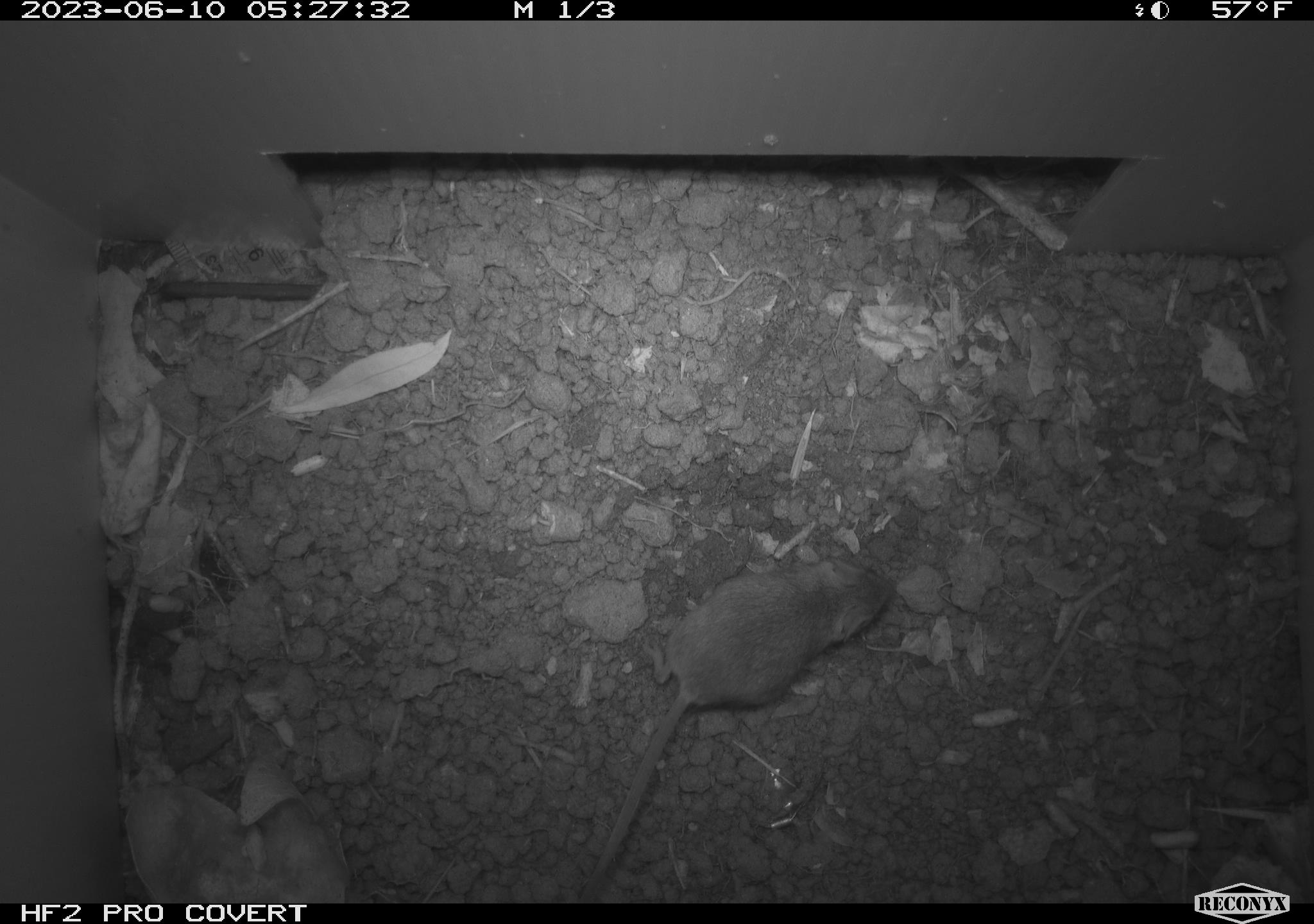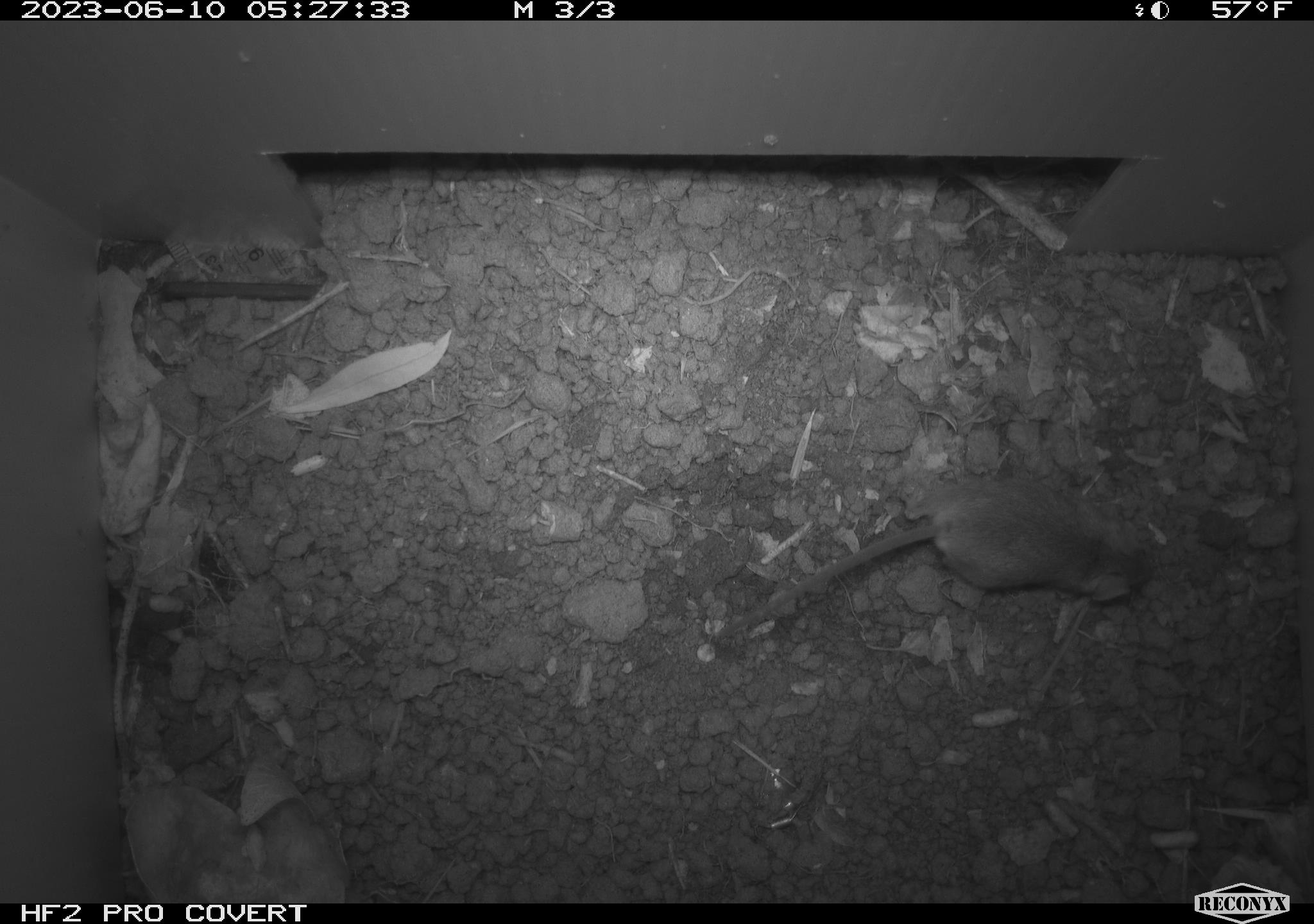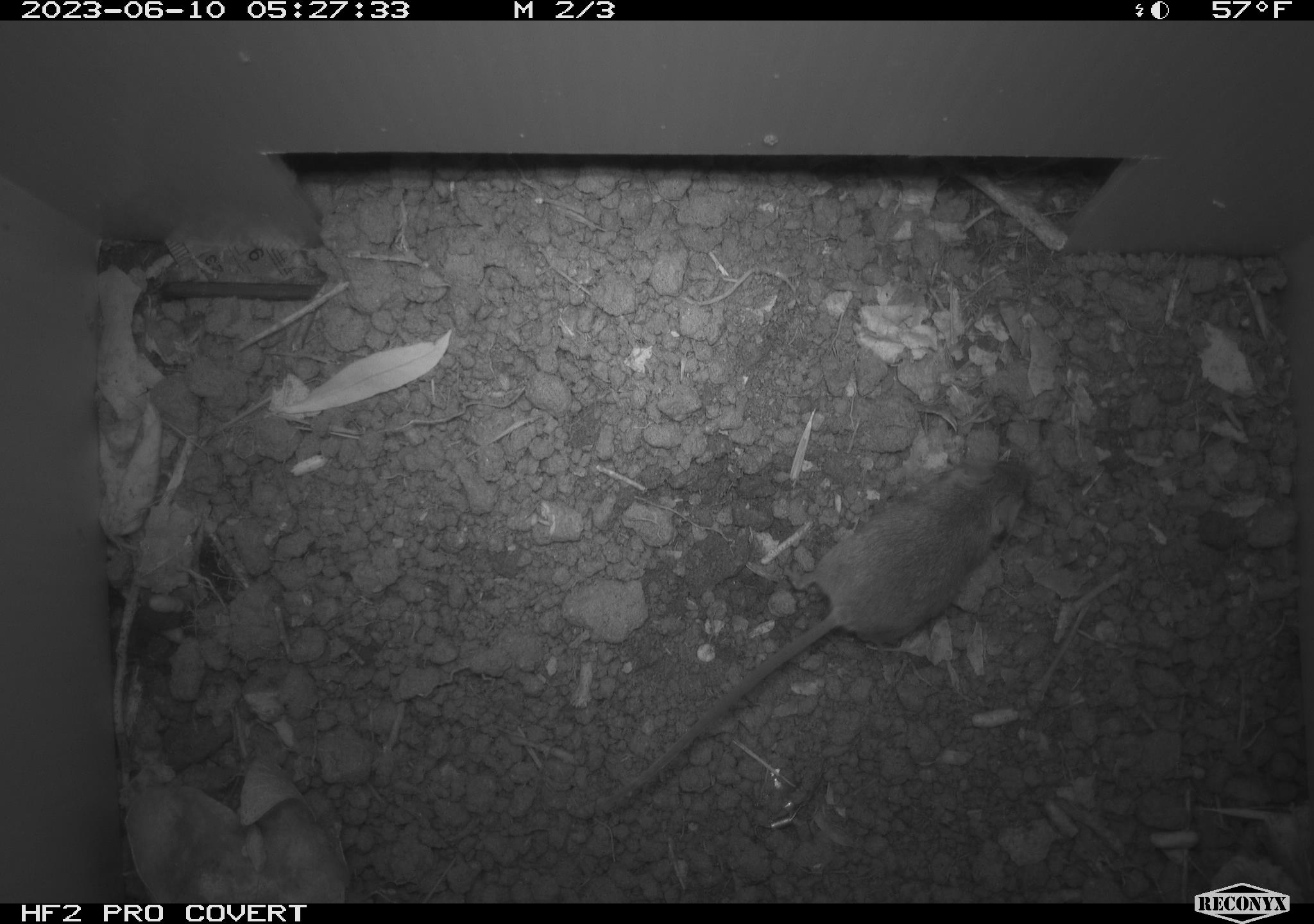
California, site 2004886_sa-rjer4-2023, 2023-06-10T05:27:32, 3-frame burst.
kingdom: Animalia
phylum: Chordata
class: Mammalia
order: Rodentia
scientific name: Rodentia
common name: mouse species